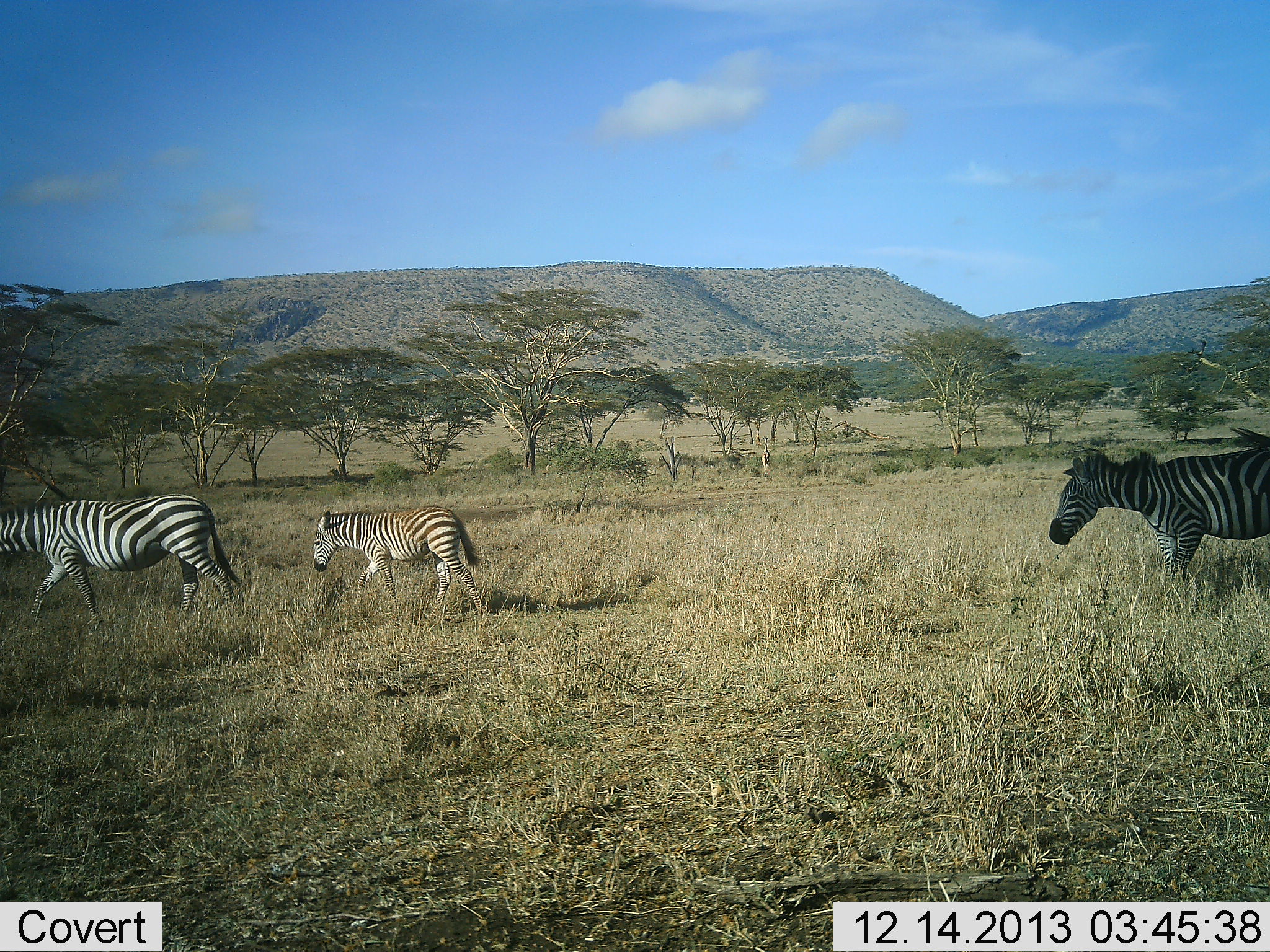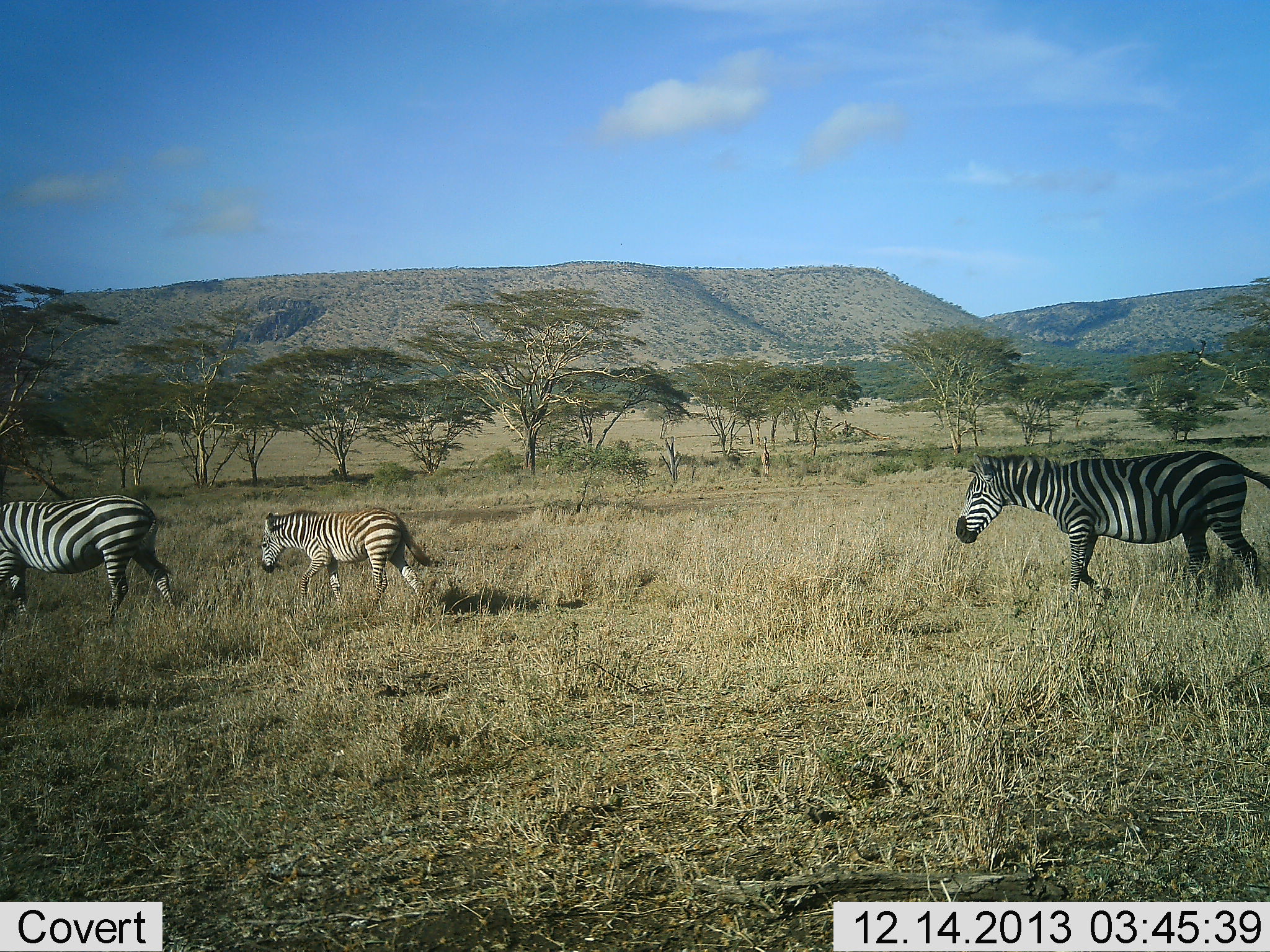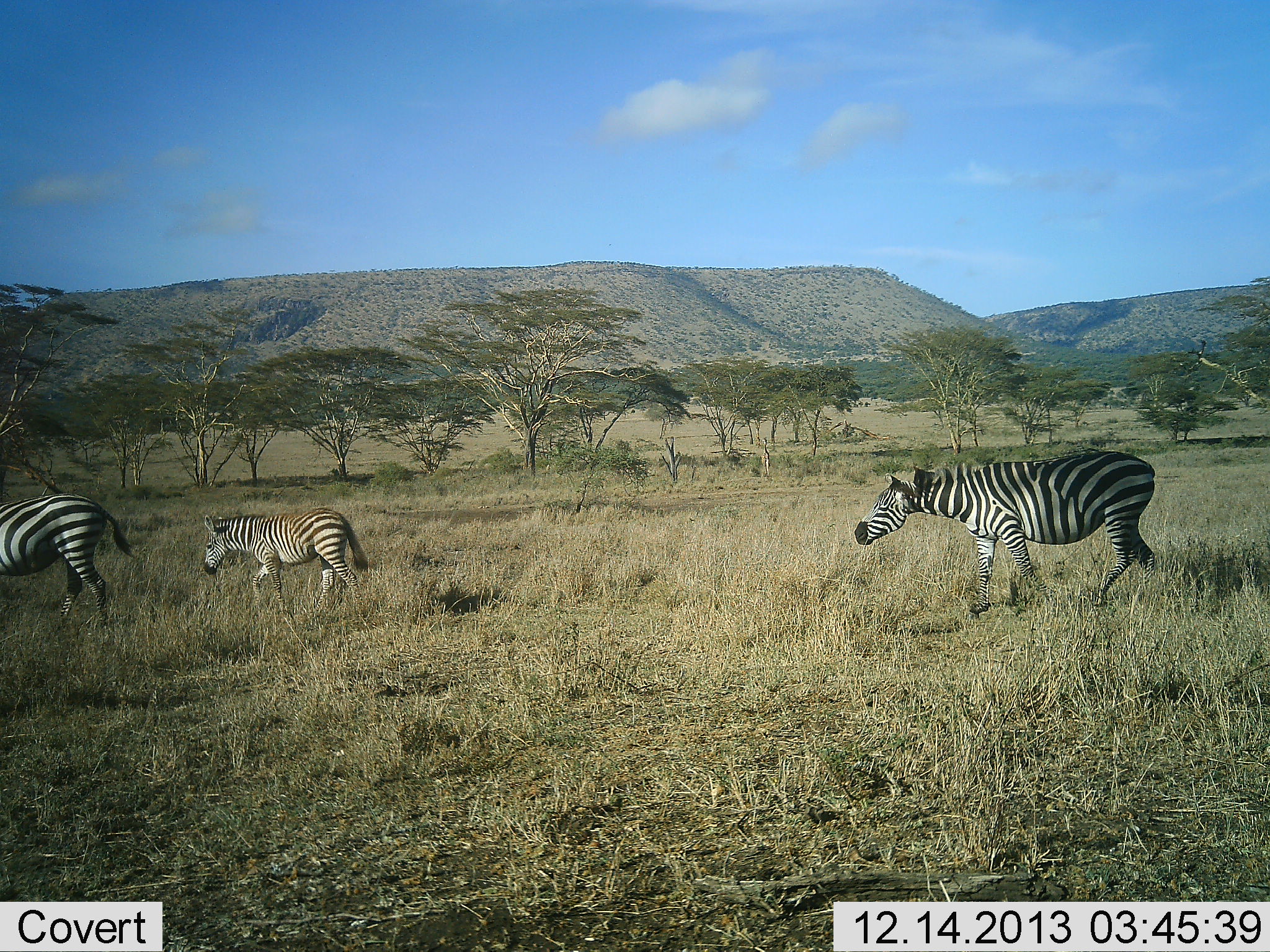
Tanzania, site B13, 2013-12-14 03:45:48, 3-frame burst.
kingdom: Animalia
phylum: Chordata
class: Mammalia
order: Perissodactyla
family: Equidae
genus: Equus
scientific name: Equus quagga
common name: plains zebra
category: zebra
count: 3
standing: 9%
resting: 0%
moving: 91%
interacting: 0%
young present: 64%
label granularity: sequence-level